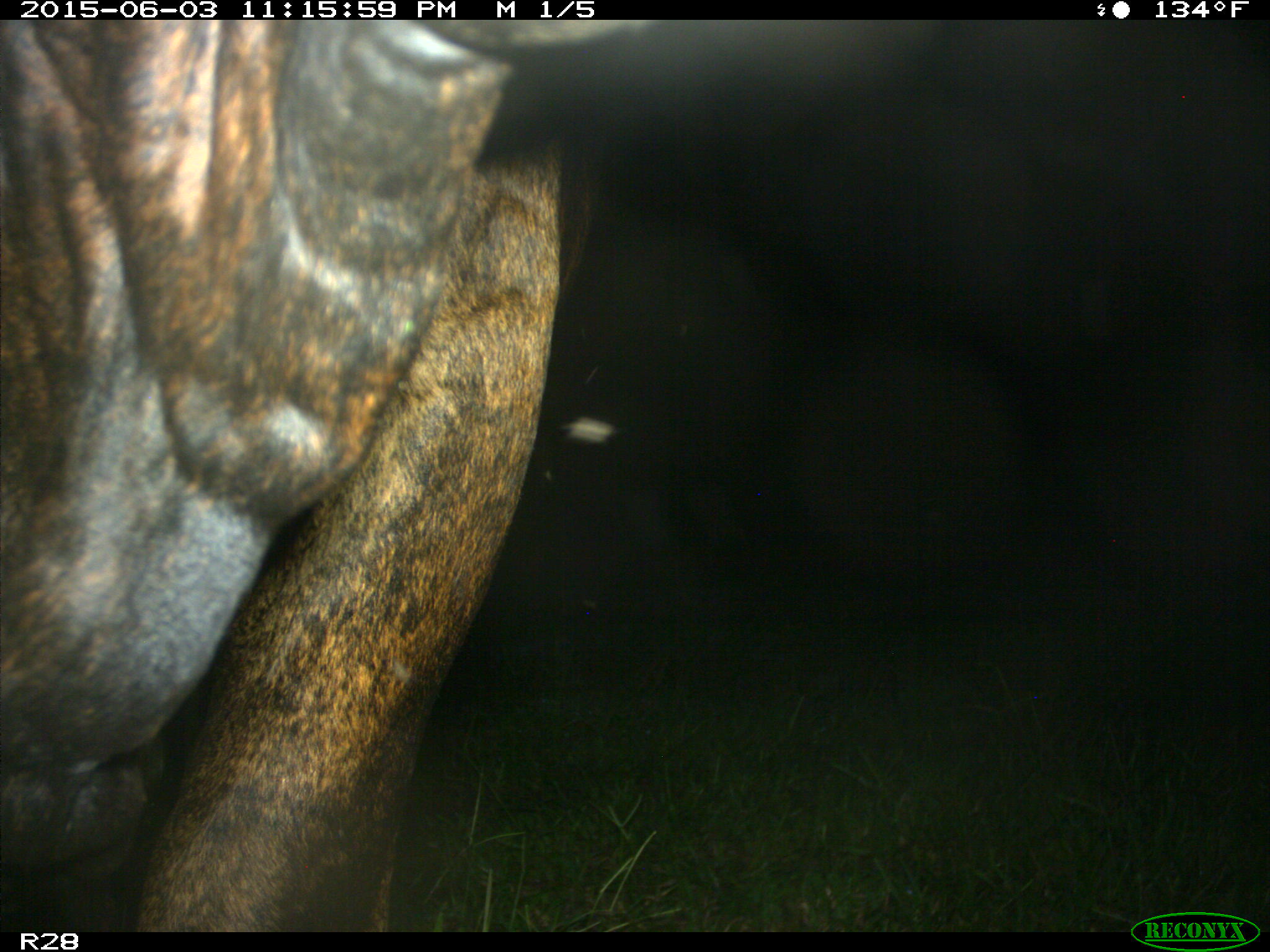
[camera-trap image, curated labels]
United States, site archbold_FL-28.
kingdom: Animalia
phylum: Chordata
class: Mammalia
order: Artiodactyla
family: Bovidae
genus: Bos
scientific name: Bos taurus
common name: domestic cow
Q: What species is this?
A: Bos taurus (domestic cow).